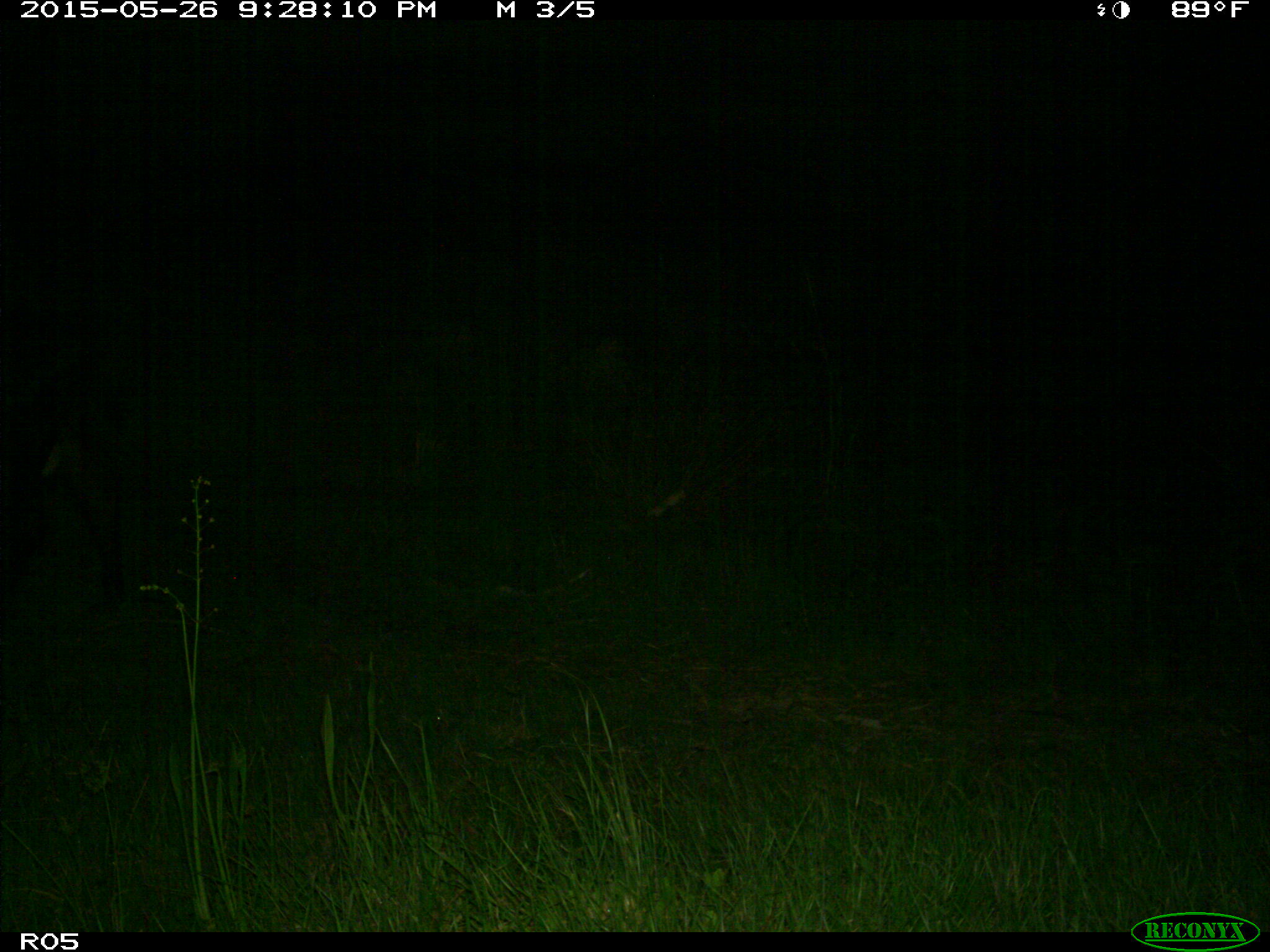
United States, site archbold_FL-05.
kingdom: Animalia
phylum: Chordata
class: Mammalia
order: Artiodactyla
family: Bovidae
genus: Bos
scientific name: Bos taurus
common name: domestic cow